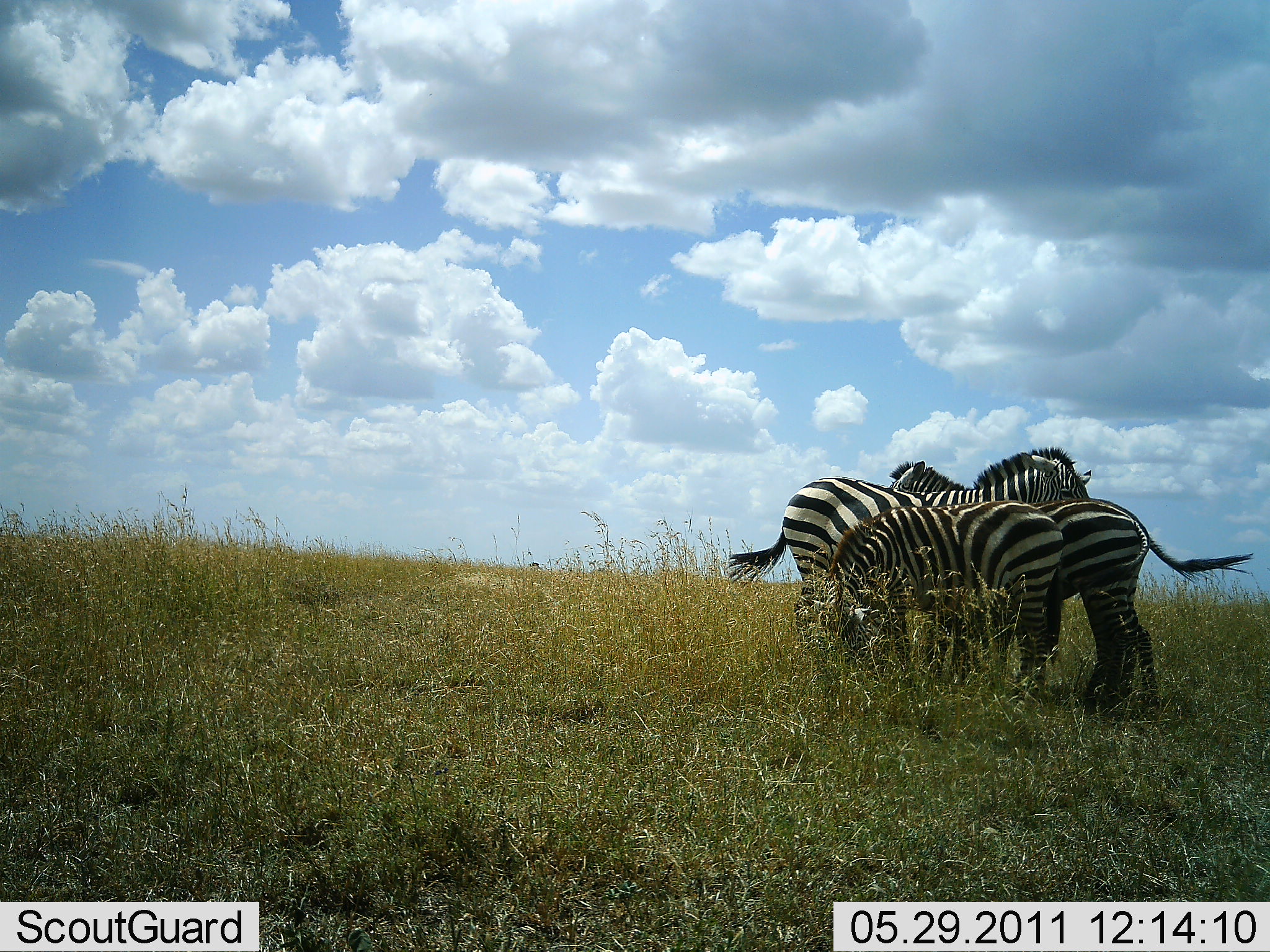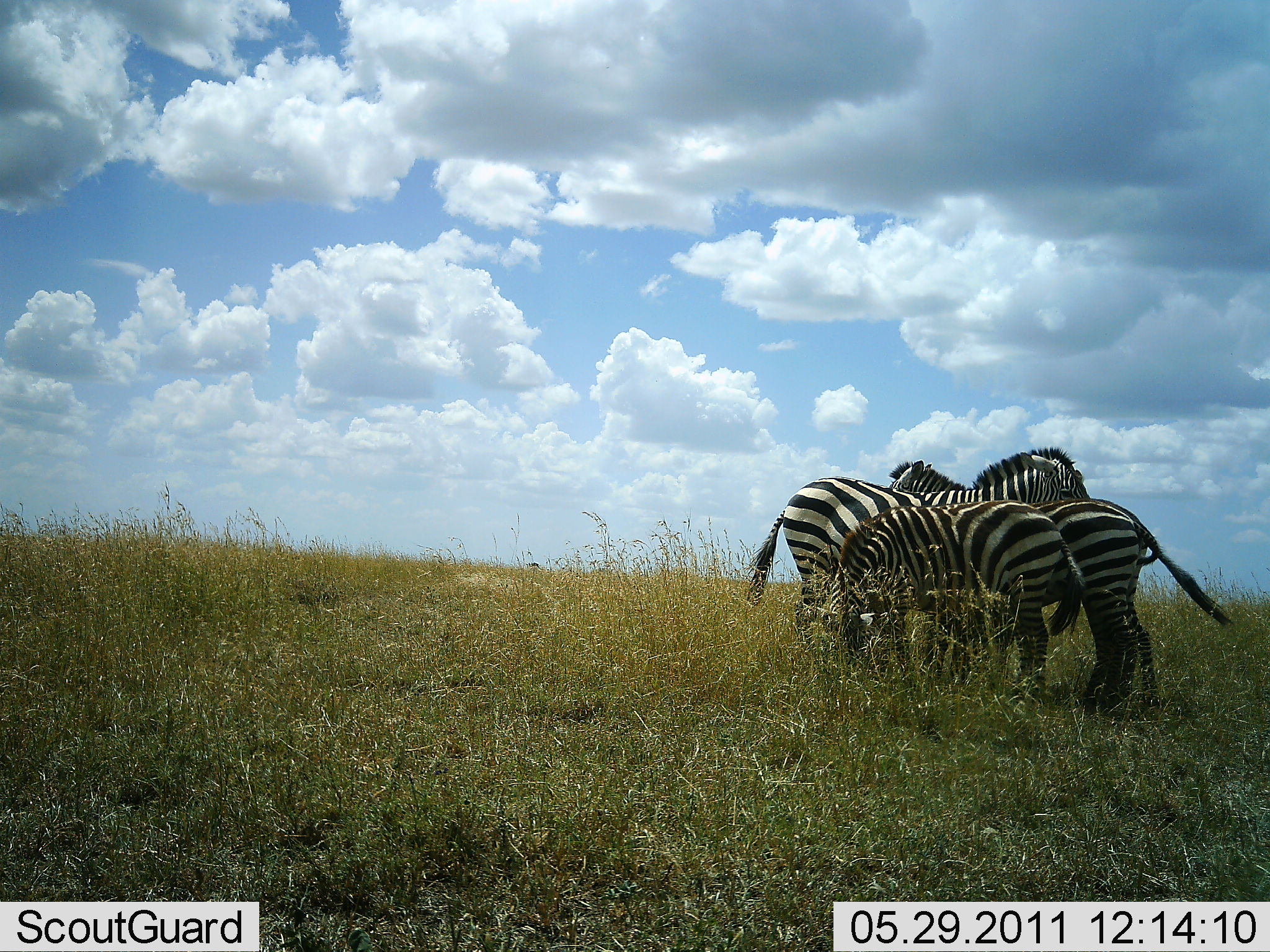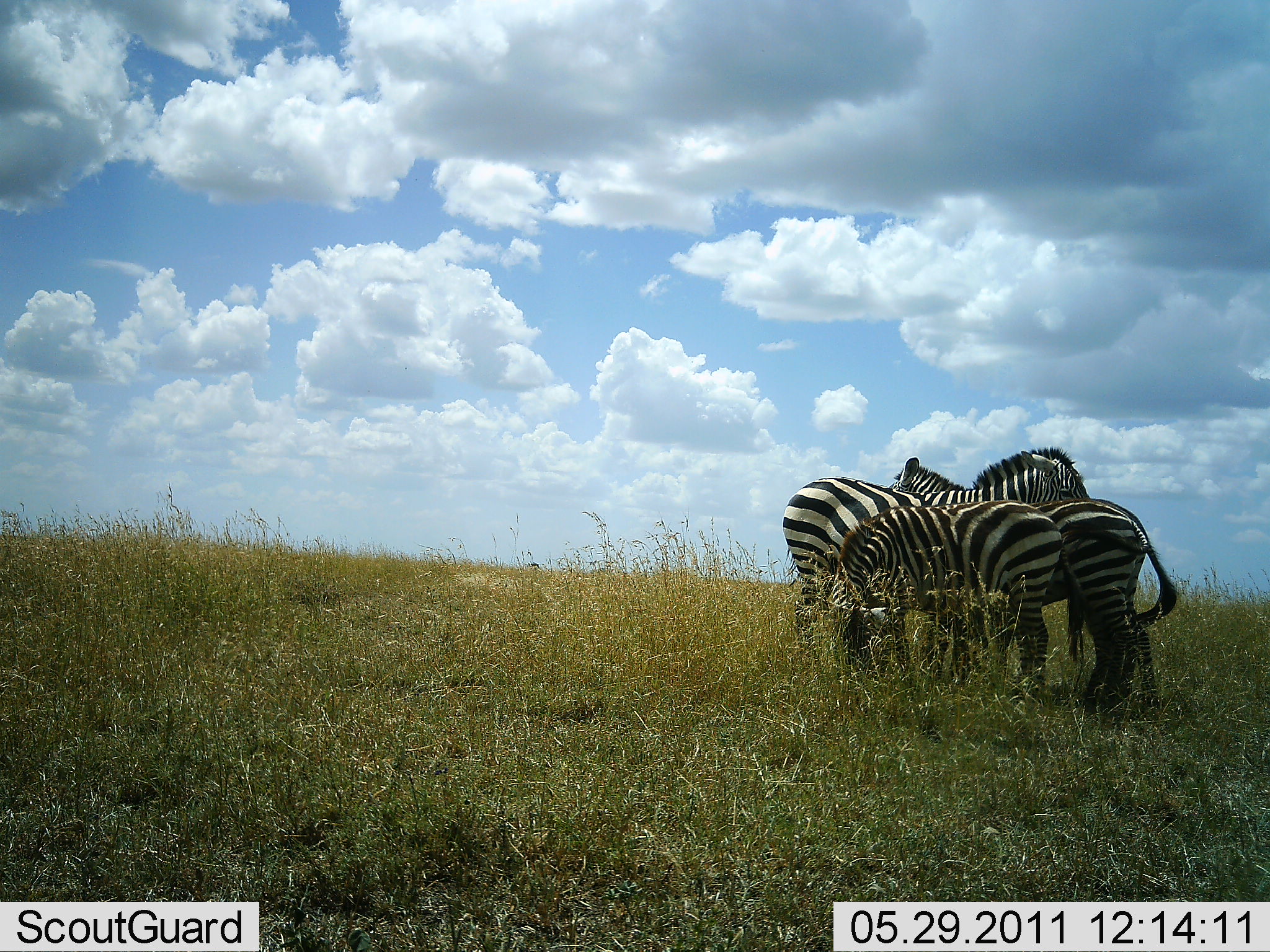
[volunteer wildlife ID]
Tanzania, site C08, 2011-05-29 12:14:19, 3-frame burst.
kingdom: Animalia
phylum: Chordata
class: Mammalia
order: Perissodactyla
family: Equidae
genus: Equus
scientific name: Equus quagga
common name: plains zebra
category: zebra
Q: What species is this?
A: Zebra (plains zebra) (Equus quagga).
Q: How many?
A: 4.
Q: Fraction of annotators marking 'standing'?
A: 54%.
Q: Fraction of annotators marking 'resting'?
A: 0%.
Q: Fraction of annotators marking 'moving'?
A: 0%.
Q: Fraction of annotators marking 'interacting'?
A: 38%.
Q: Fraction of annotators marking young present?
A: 15%.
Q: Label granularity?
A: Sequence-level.